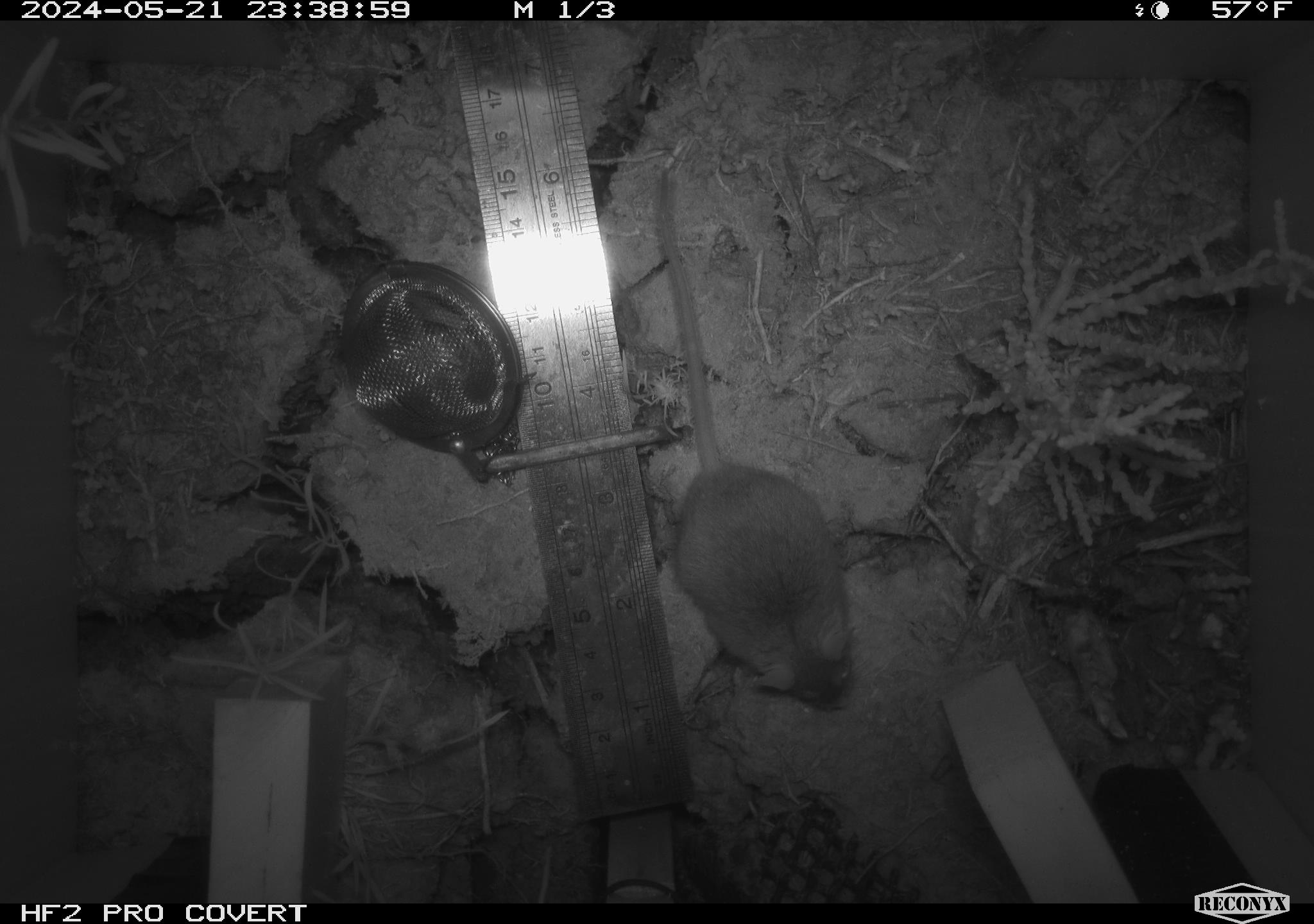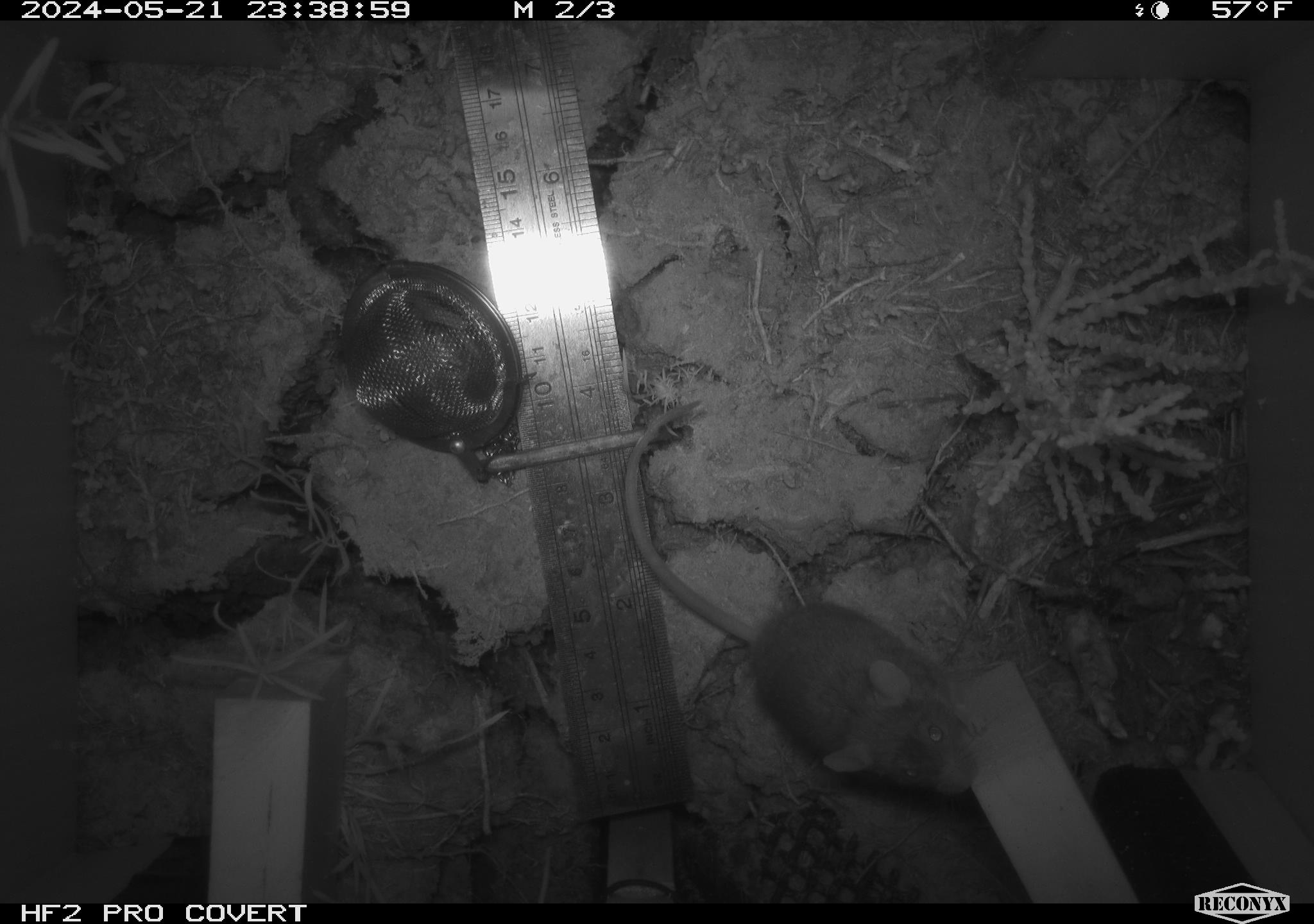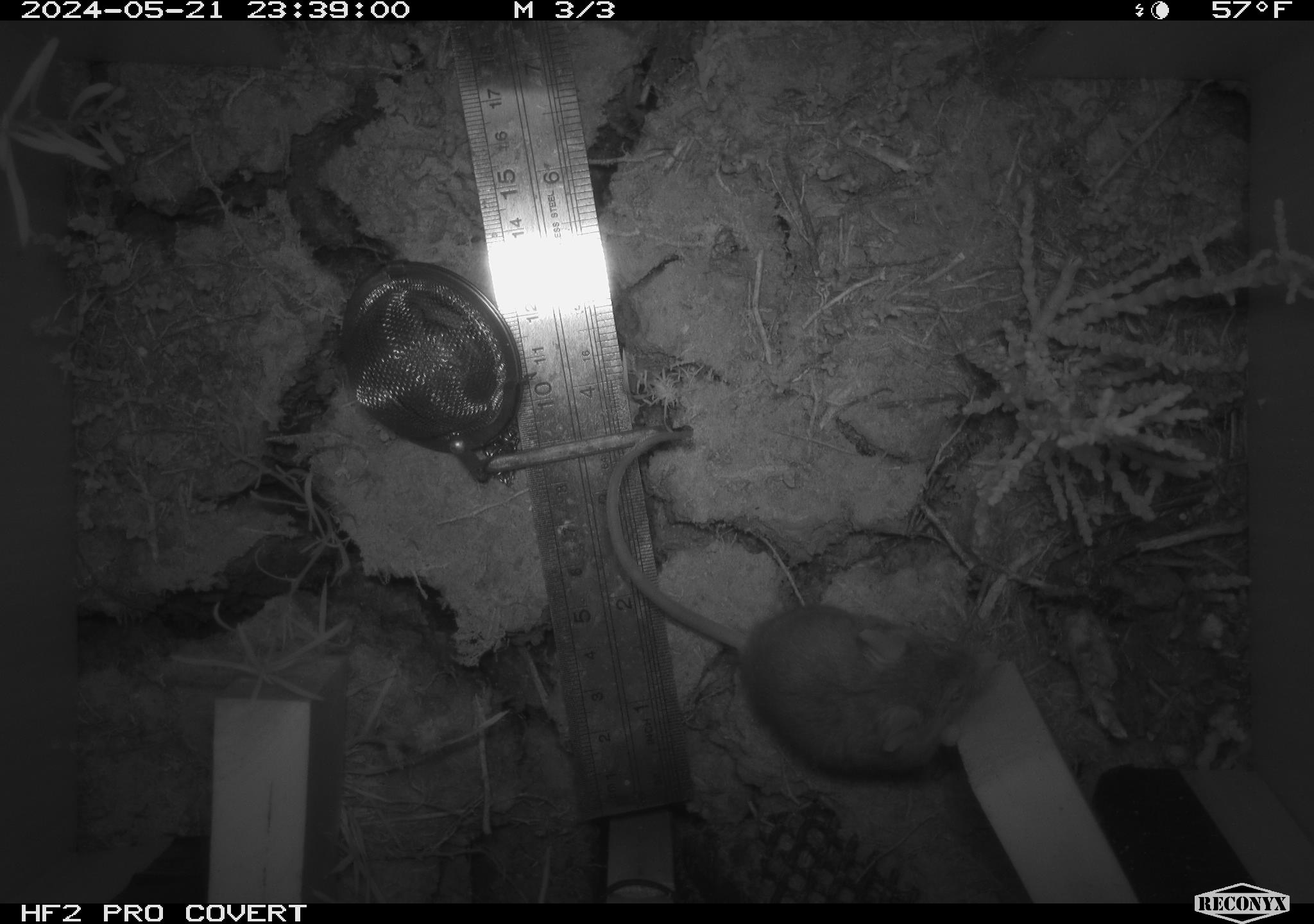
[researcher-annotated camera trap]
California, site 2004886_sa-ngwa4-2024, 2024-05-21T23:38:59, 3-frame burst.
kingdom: Animalia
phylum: Chordata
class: Mammalia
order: Rodentia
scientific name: Rodentia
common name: mouse species